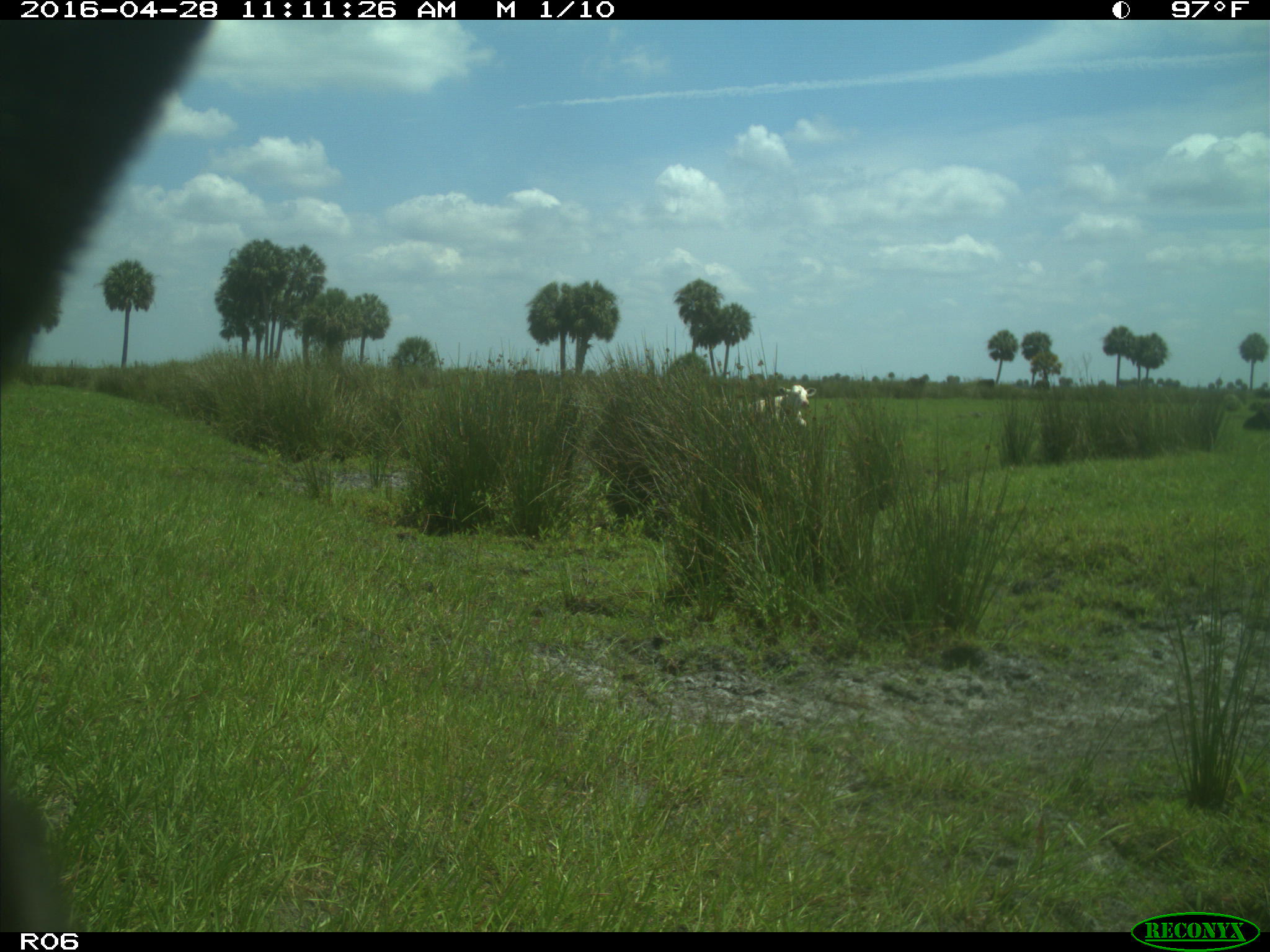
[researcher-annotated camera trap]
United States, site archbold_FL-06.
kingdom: Animalia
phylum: Chordata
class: Mammalia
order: Artiodactyla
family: Bovidae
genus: Bos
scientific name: Bos taurus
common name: domestic cow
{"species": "Bos taurus (domestic cow)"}